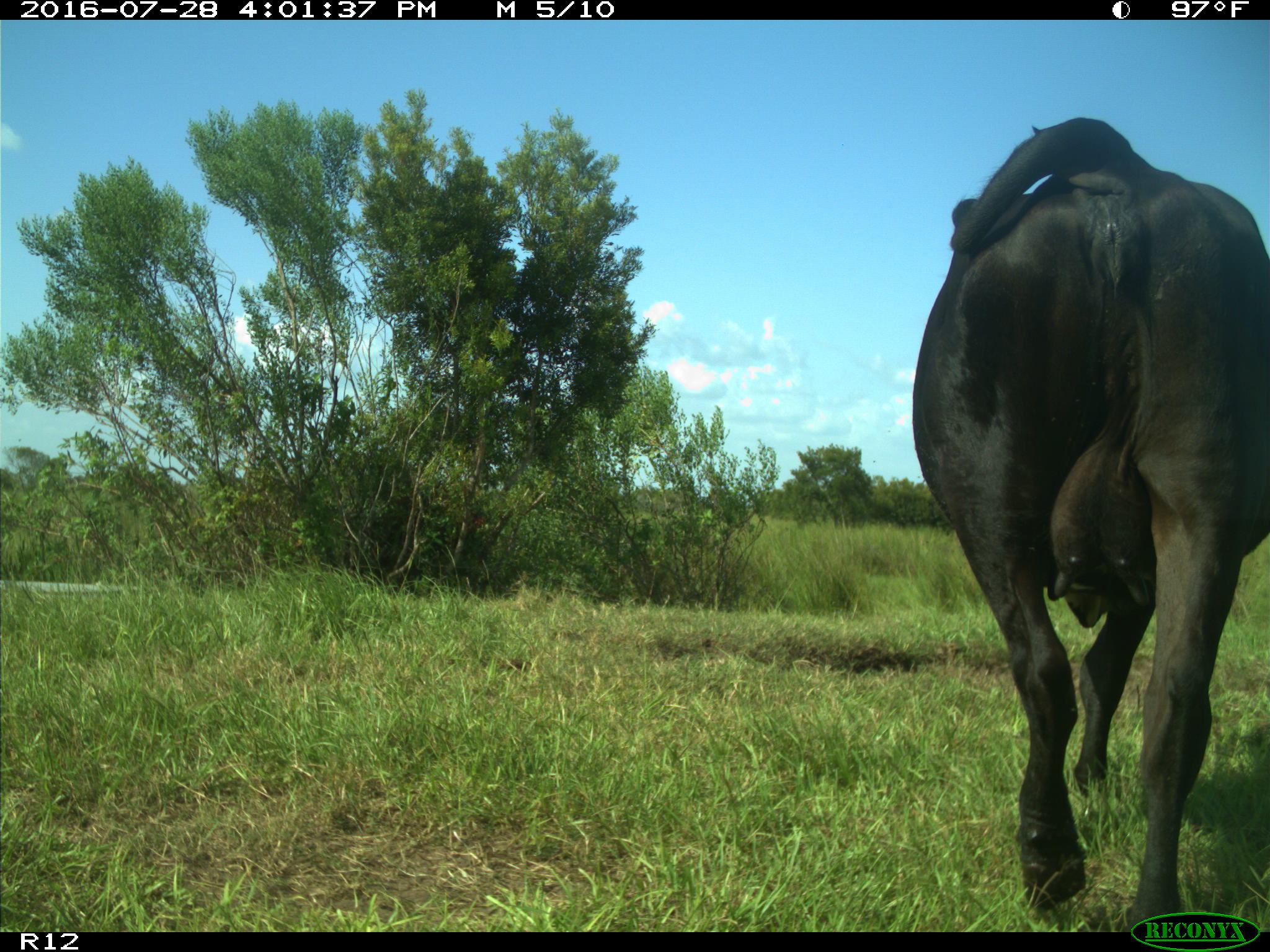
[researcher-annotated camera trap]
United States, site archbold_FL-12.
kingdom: Animalia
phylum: Chordata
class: Mammalia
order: Artiodactyla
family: Bovidae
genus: Bos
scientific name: Bos taurus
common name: domestic cow